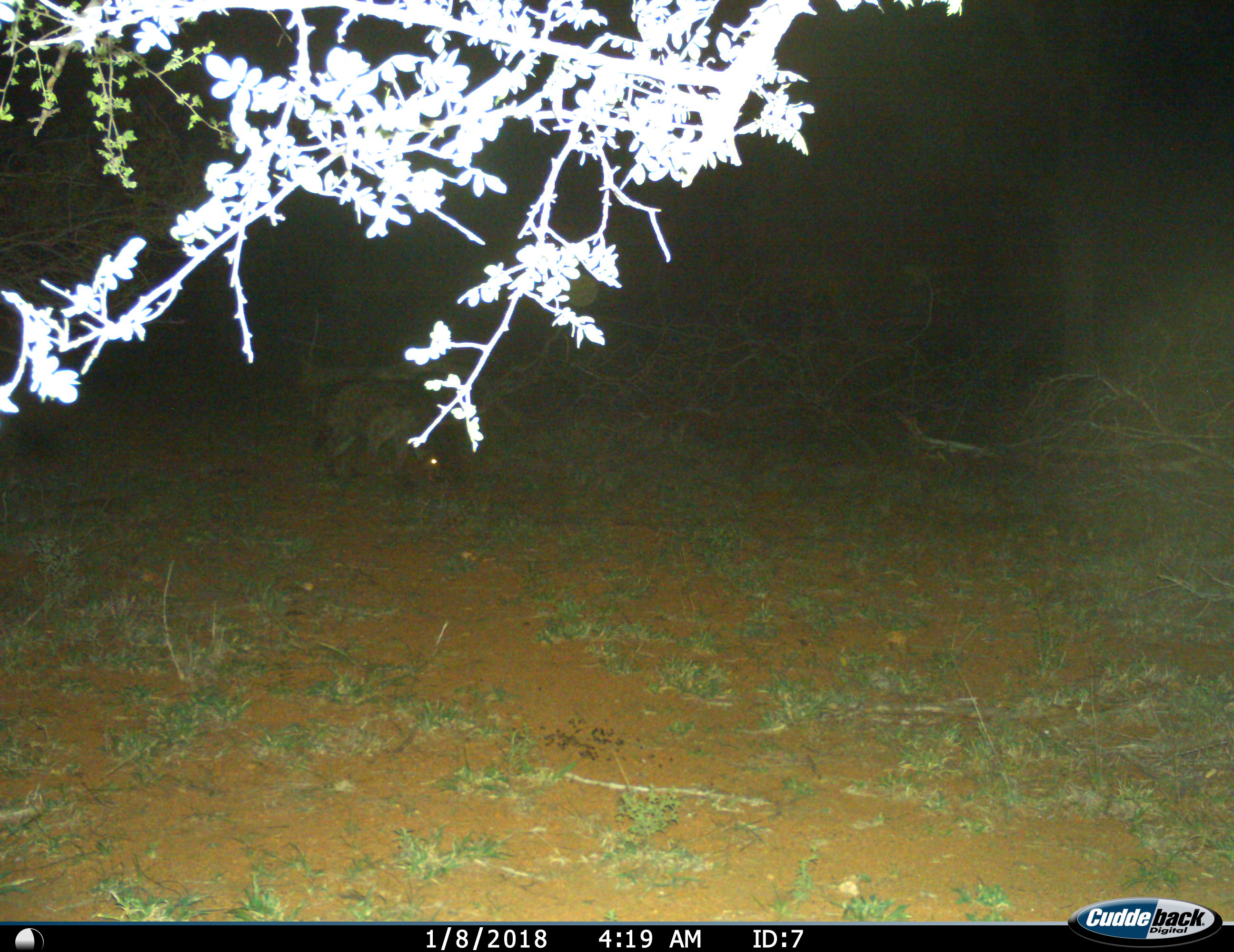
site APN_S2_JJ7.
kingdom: Animalia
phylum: Chordata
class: Mammalia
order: Carnivora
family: Hyaenidae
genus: Crocuta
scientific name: Crocuta crocuta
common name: spotted hyena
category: hyenaspotted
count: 1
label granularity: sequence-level